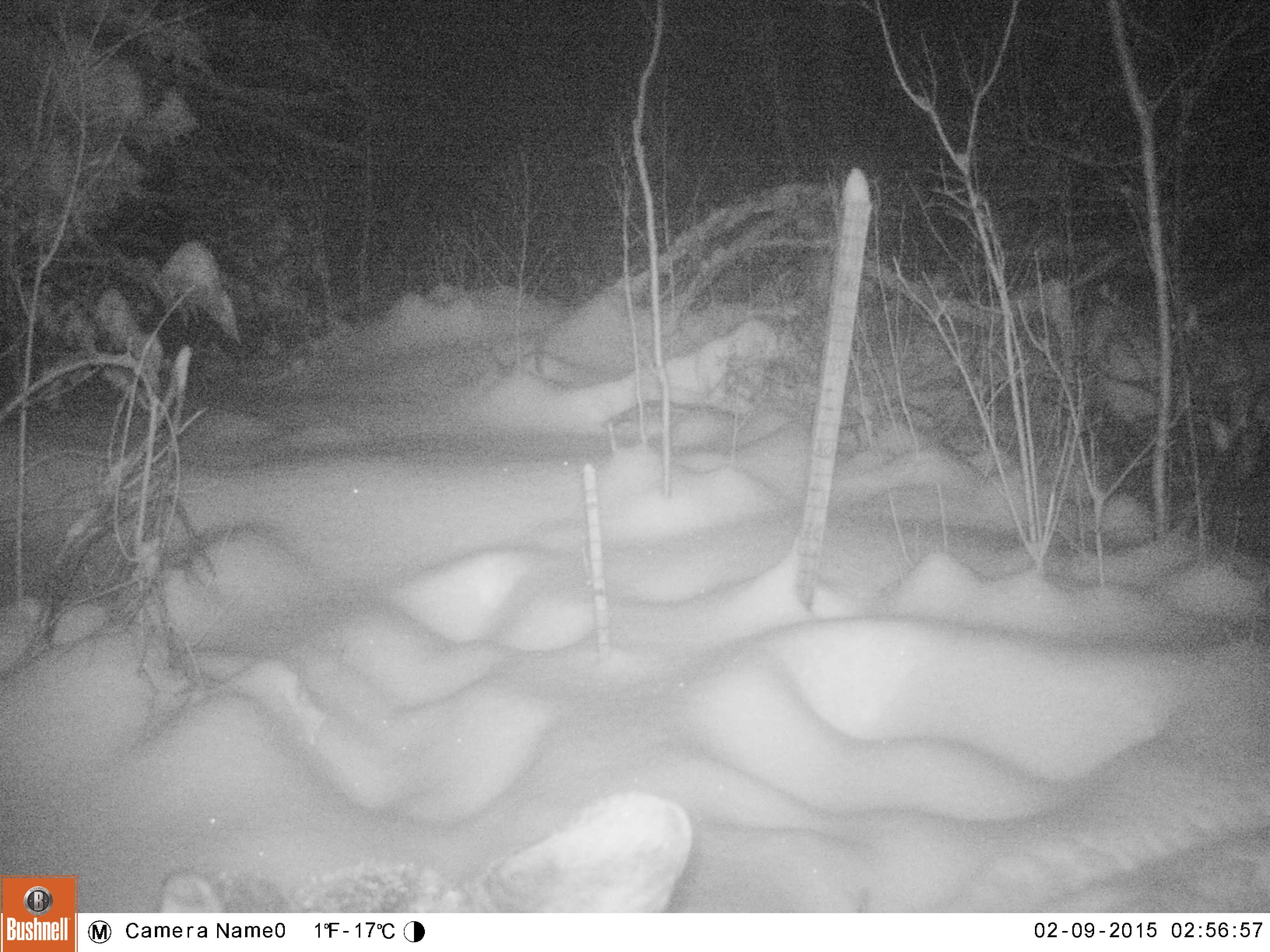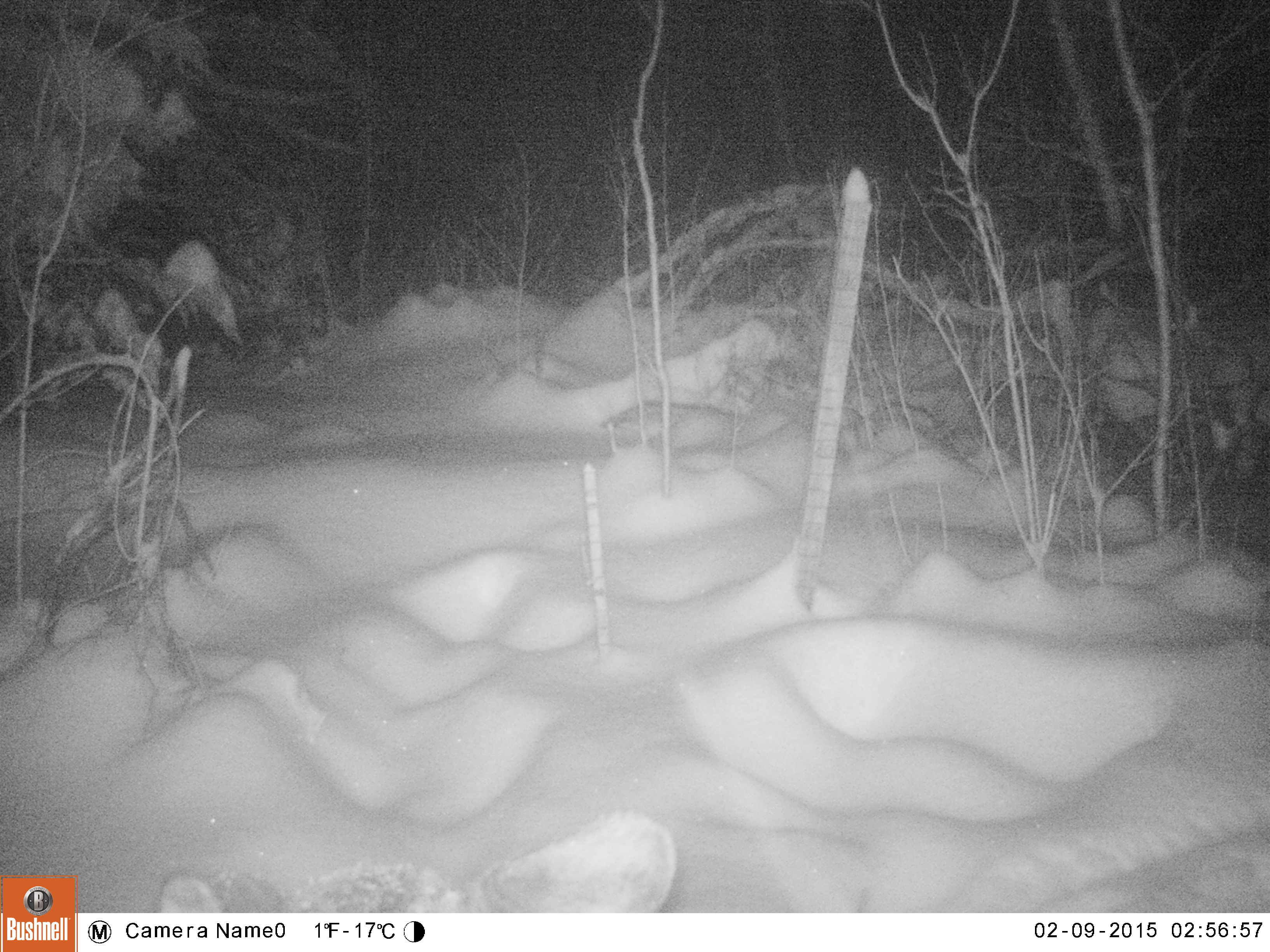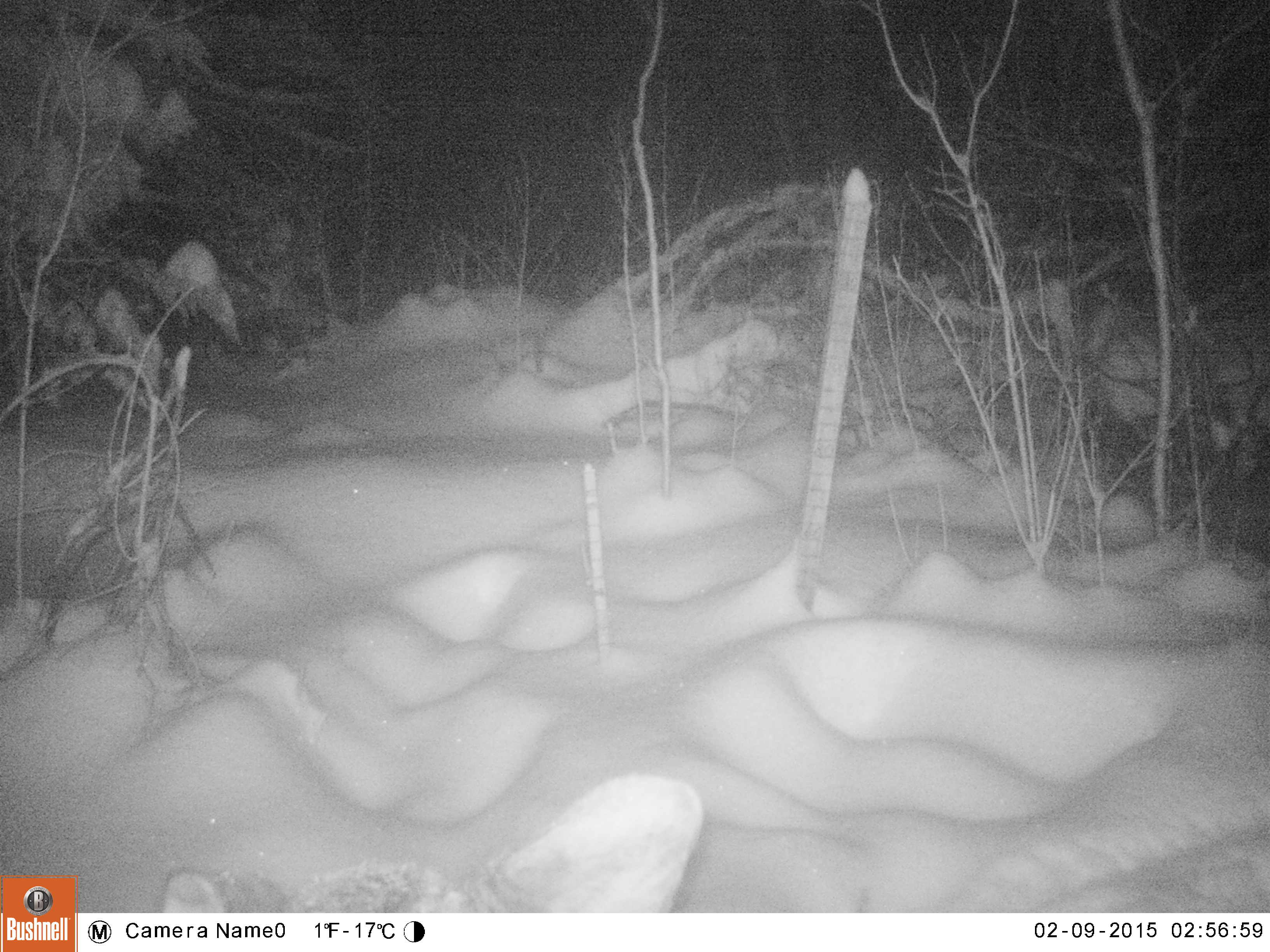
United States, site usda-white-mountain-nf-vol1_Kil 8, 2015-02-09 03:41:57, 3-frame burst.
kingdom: Animalia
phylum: Chordata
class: Mammalia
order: Artiodactyla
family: Cervidae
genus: Alces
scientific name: Alces alces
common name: moose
Moose (Alces alces).